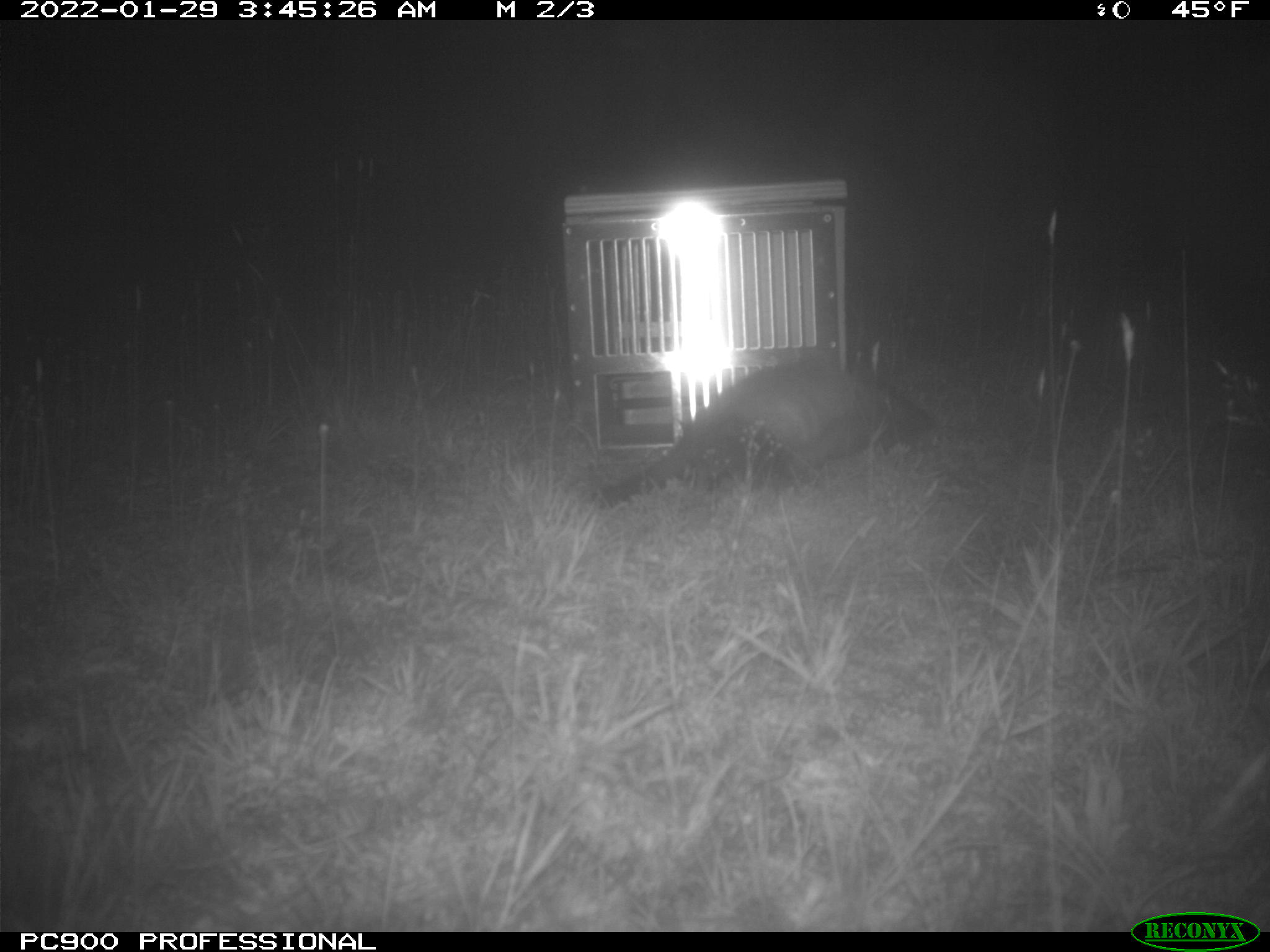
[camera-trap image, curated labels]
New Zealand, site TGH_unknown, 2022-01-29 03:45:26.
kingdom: Animalia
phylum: Chordata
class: Mammalia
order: Carnivora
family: Mustelidae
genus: Mustela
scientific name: Mustela furo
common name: ferret